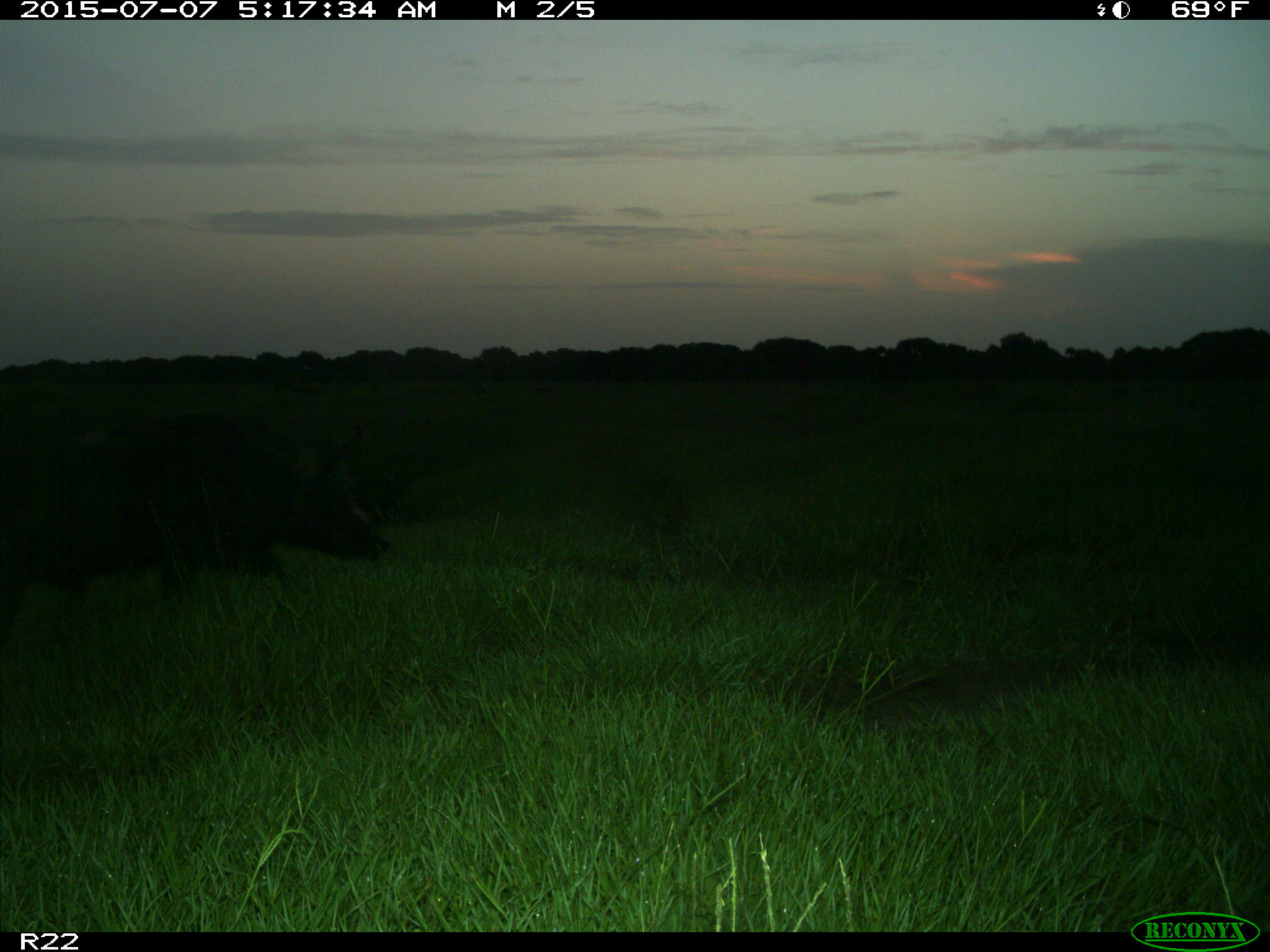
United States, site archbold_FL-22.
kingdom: Animalia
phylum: Chordata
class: Mammalia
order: Artiodactyla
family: Bovidae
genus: Bos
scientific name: Bos taurus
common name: domestic cow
Bos taurus (domestic cow).